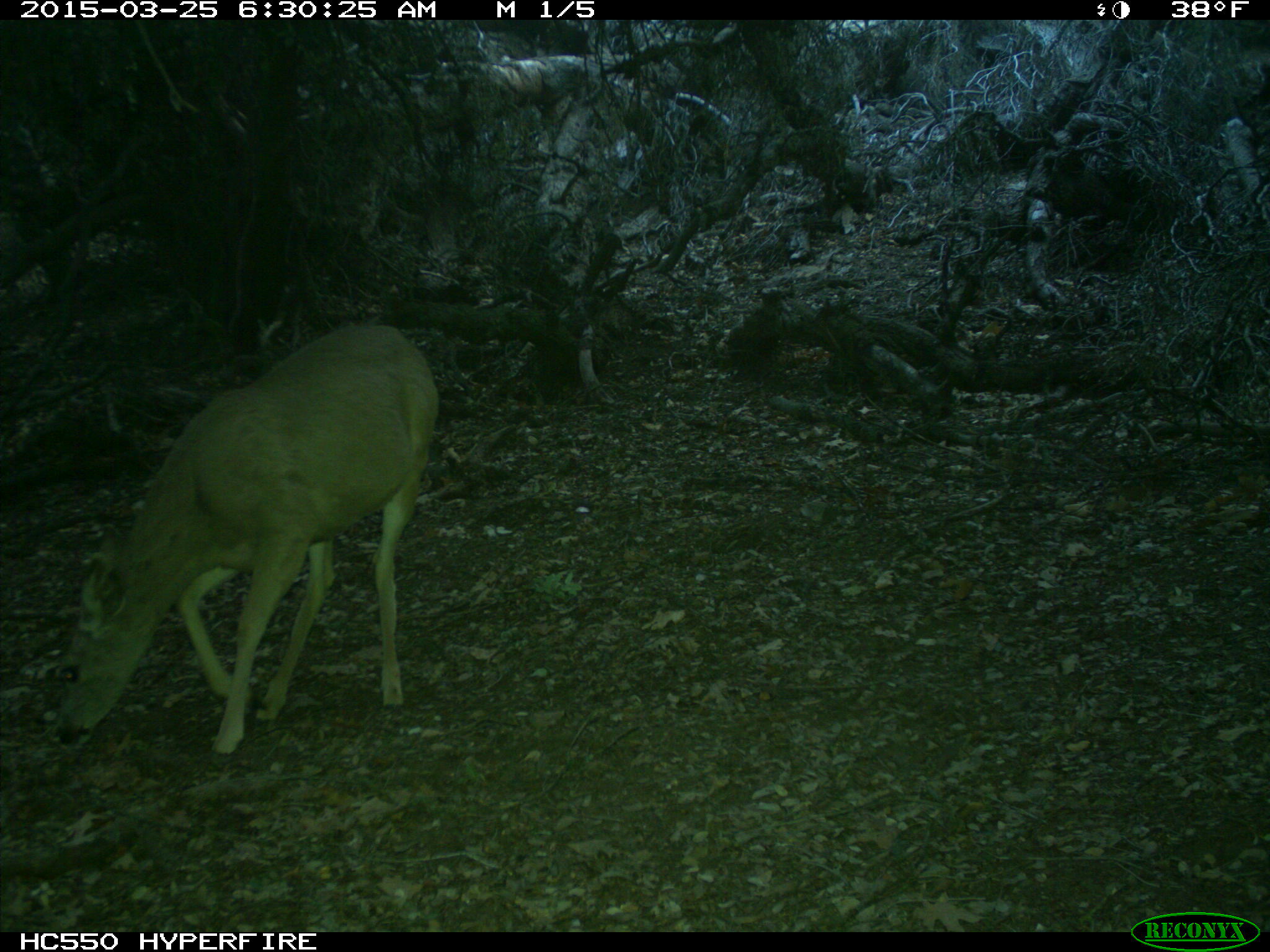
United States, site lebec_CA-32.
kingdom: Animalia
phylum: Chordata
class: Mammalia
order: Artiodactyla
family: Cervidae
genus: Odocoileus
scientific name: Odocoileus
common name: deer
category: unidentified deer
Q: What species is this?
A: Unidentified deer (deer) (Odocoileus).